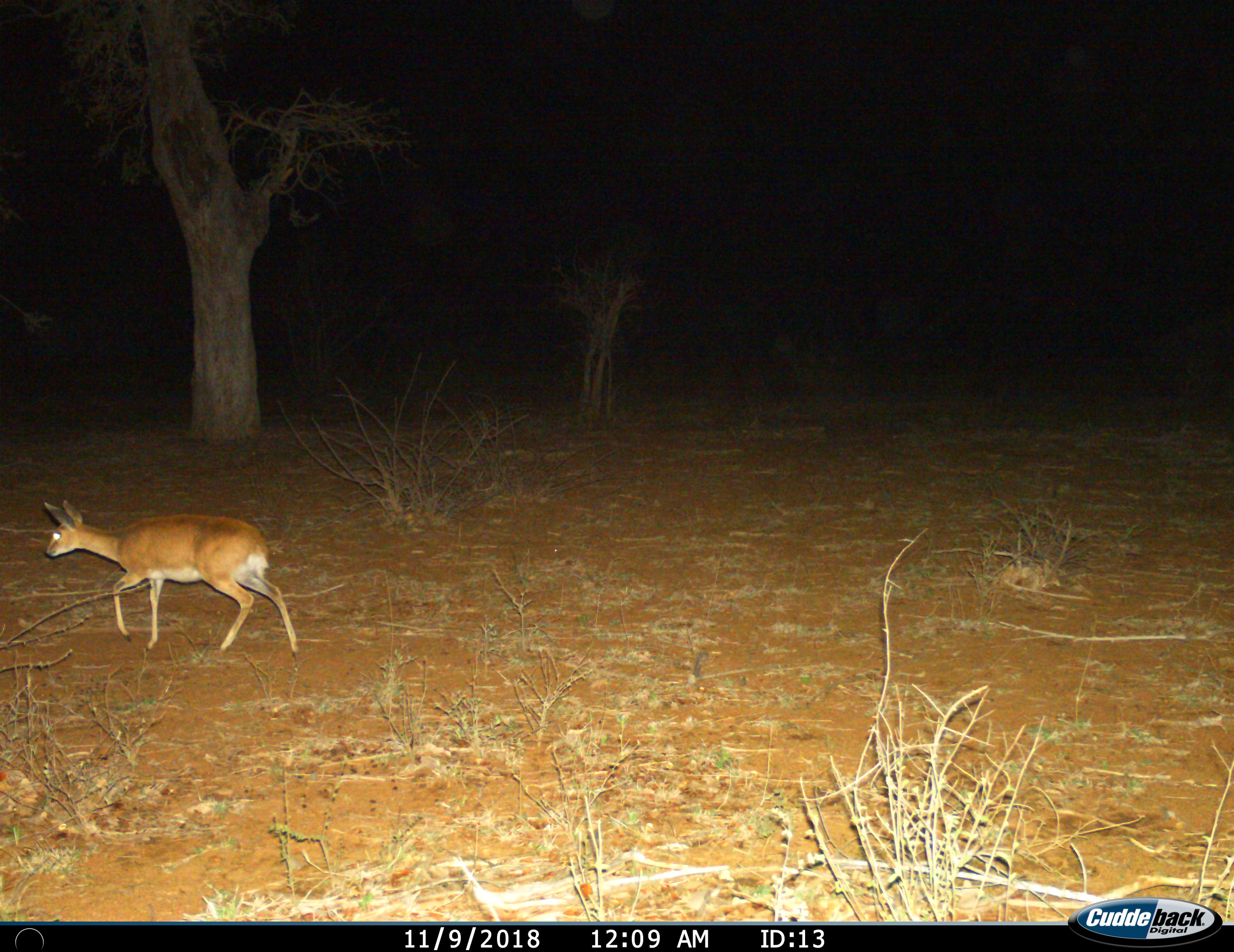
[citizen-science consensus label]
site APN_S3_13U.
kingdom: Animalia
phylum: Chordata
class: Mammalia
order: Artiodactyla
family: Bovidae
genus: Raphicerus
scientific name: Raphicerus campestris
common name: steenbok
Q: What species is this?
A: Steenbok (Raphicerus campestris).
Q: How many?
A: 1.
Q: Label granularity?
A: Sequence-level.